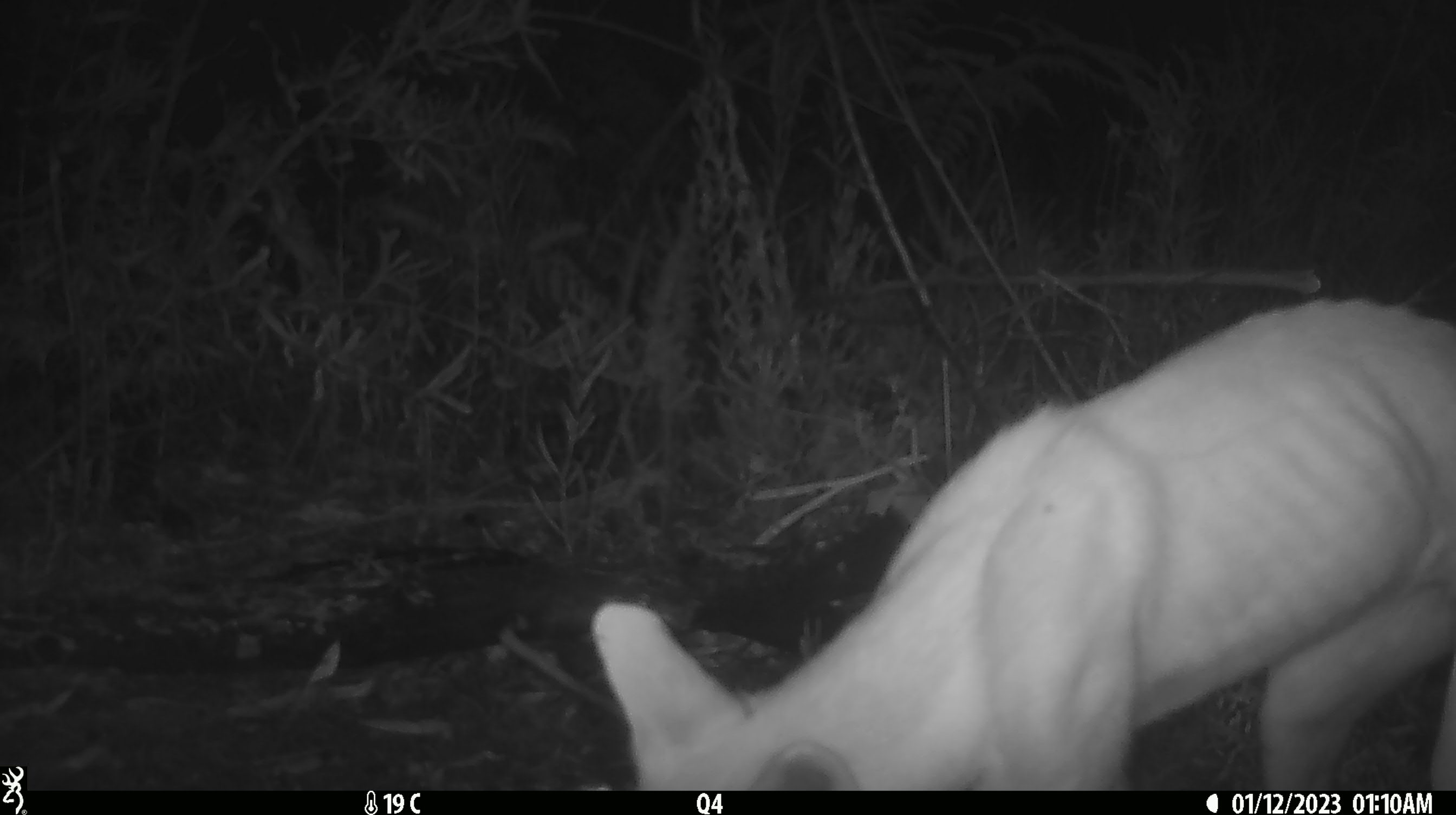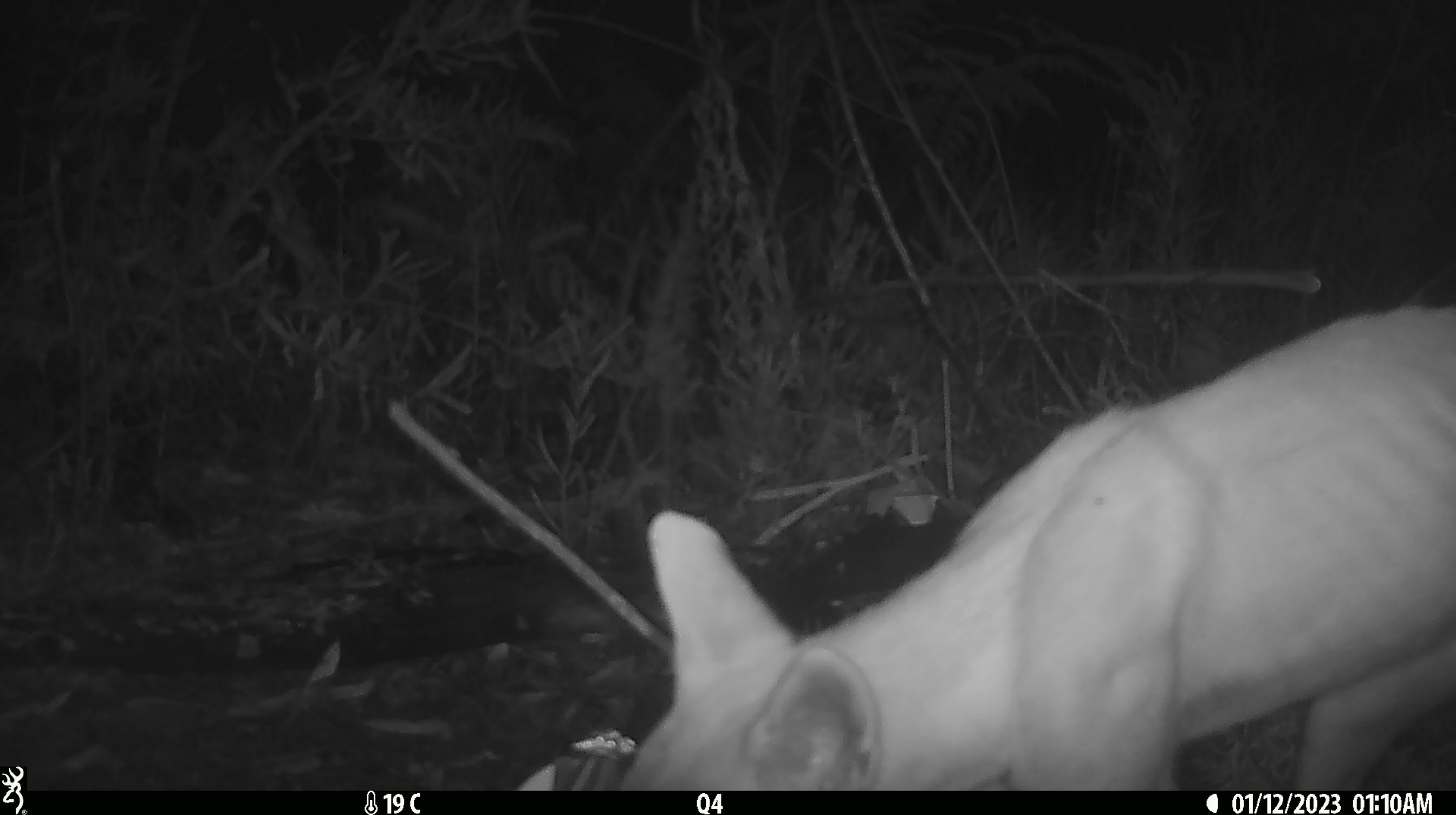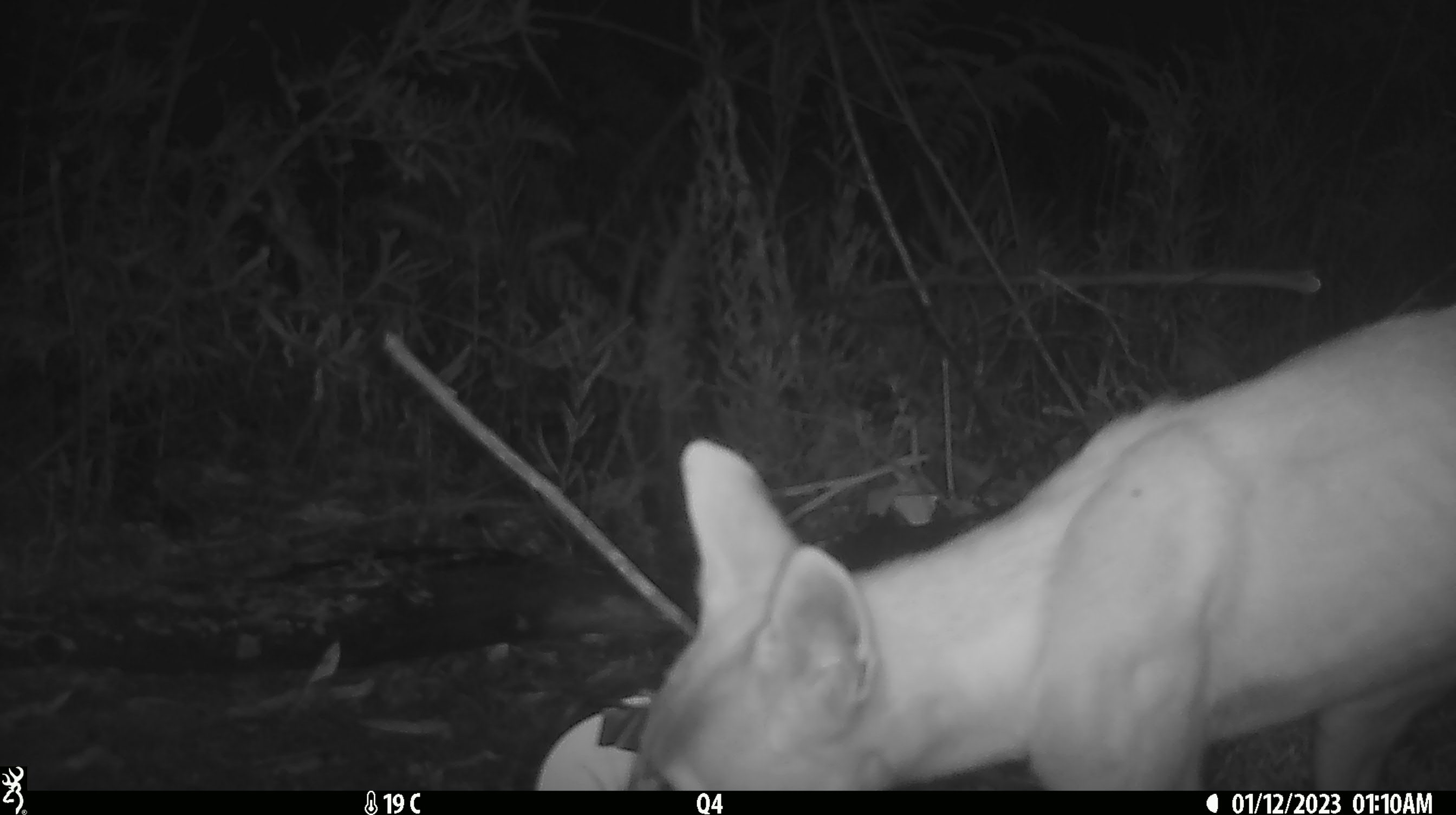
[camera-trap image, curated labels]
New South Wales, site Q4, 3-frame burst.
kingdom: Animalia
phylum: Chordata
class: Mammalia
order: Carnivora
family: Canidae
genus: Canis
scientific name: Canis familiaris dingo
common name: dingo